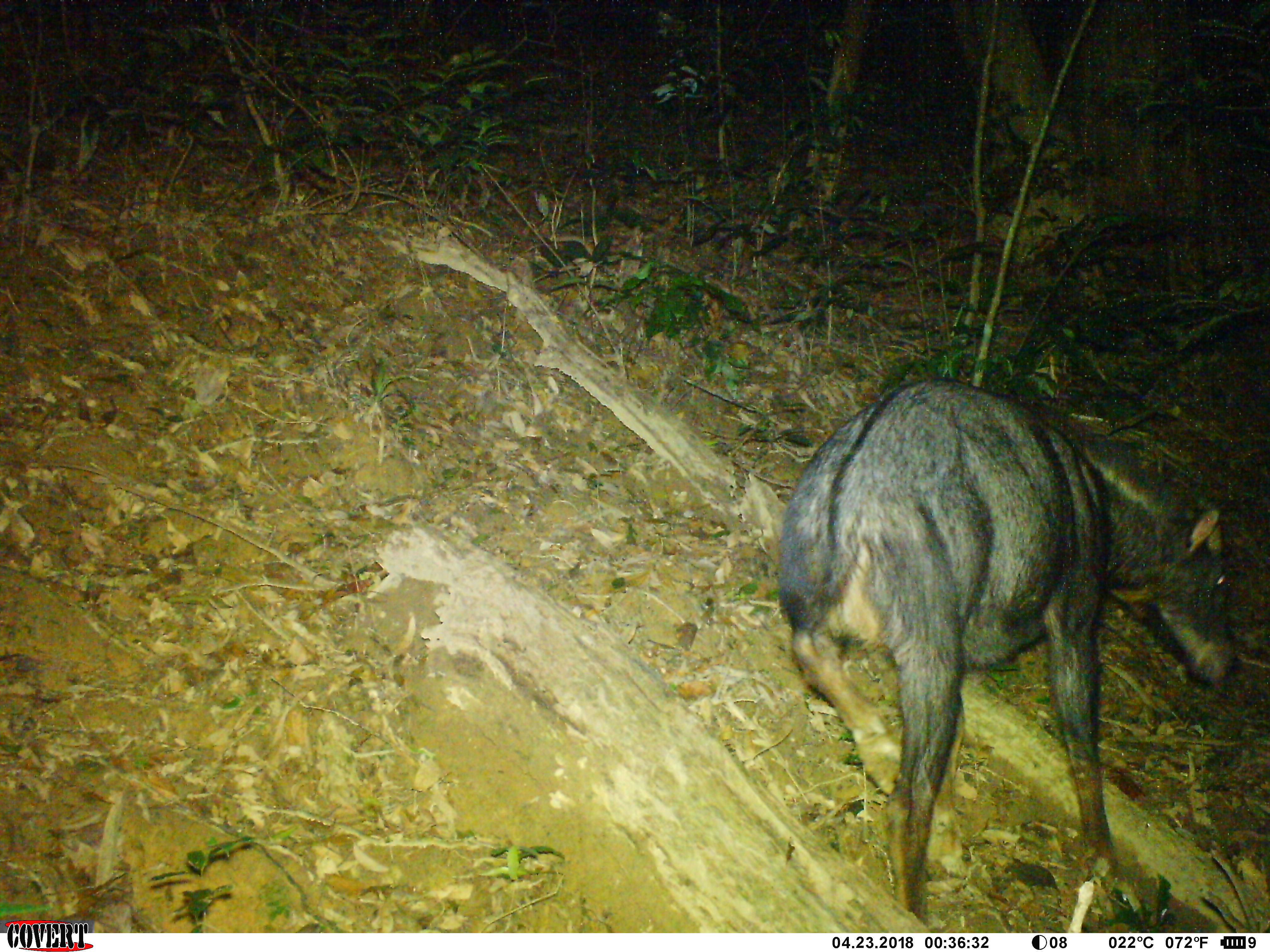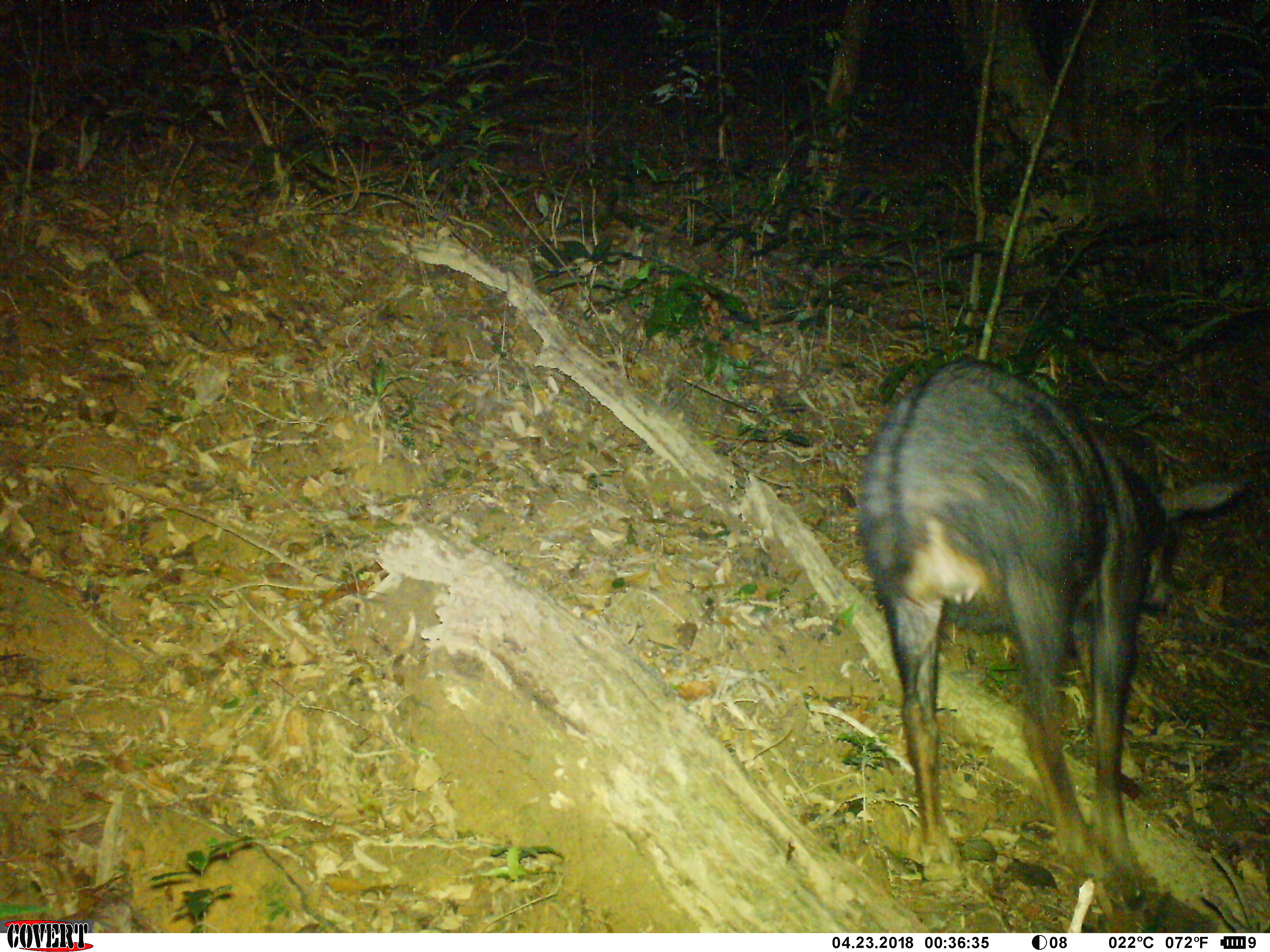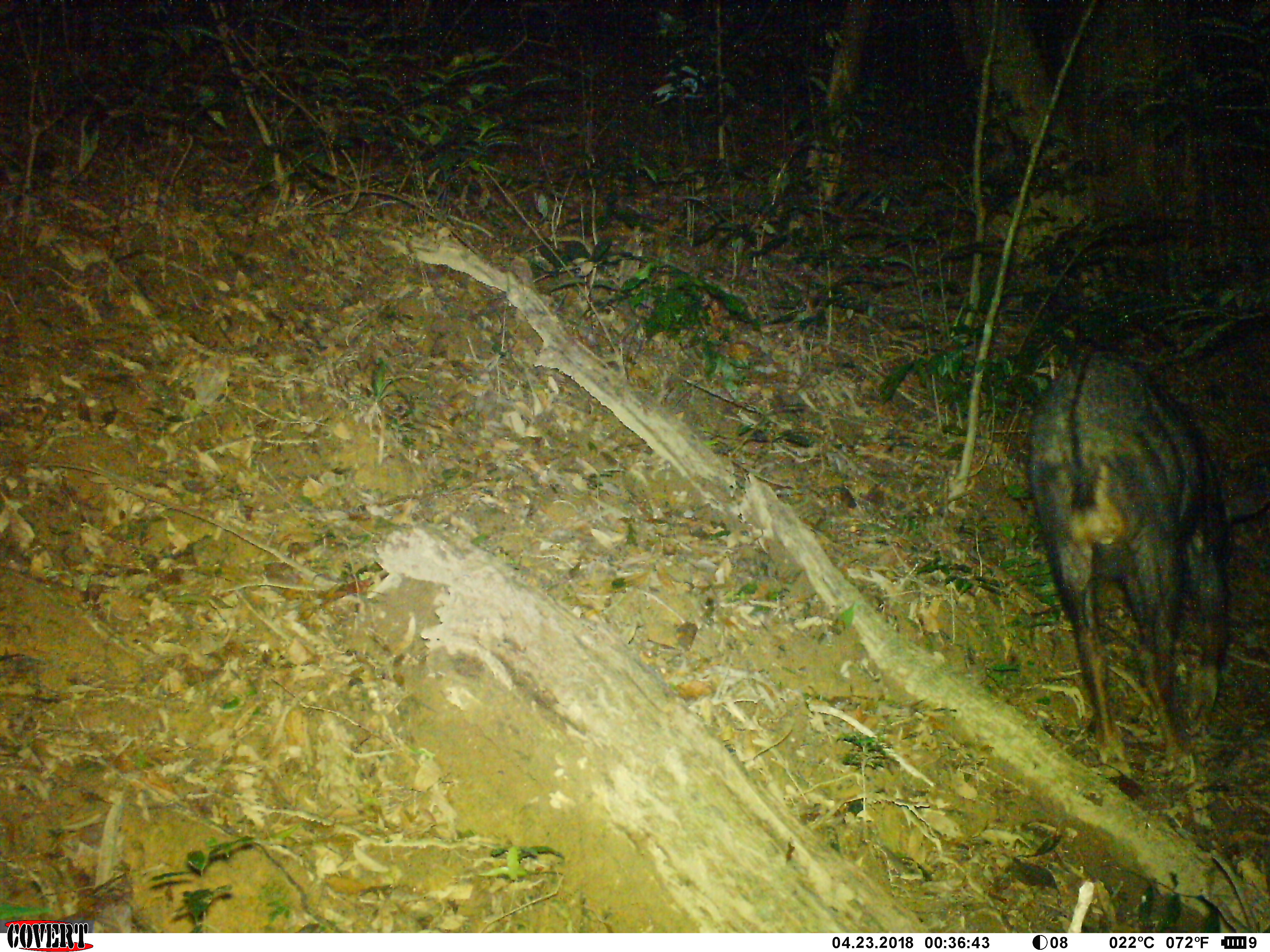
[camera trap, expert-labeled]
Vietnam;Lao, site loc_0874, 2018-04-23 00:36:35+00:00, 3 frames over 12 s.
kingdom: Animalia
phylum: Chordata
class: Mammalia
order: Artiodactyla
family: Bovidae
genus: Capricornis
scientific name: Capricornis sumatraensis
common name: chinese serow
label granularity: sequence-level